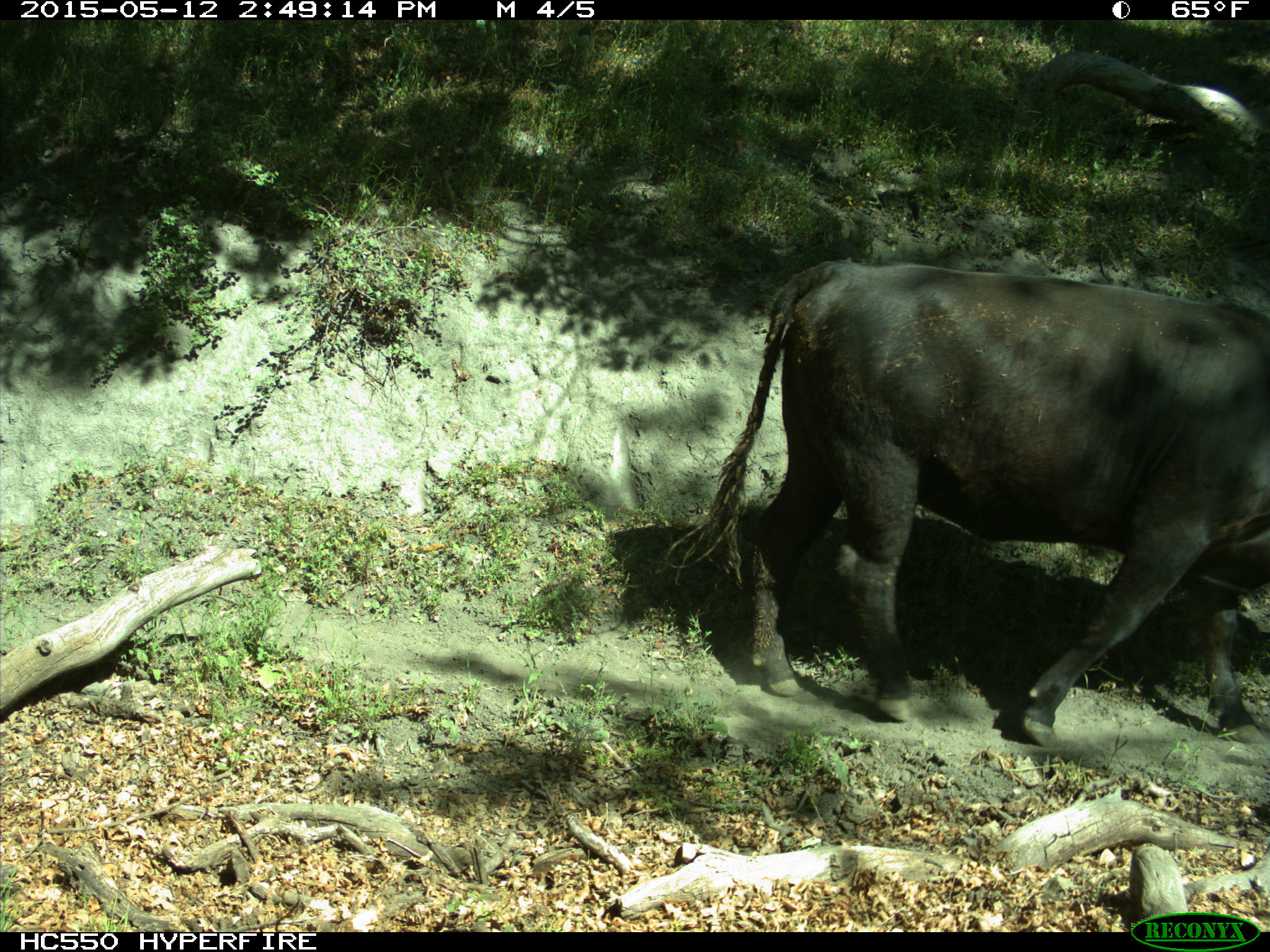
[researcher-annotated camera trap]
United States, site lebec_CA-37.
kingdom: Animalia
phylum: Chordata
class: Mammalia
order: Artiodactyla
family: Bovidae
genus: Bos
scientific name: Bos taurus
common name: domestic cow